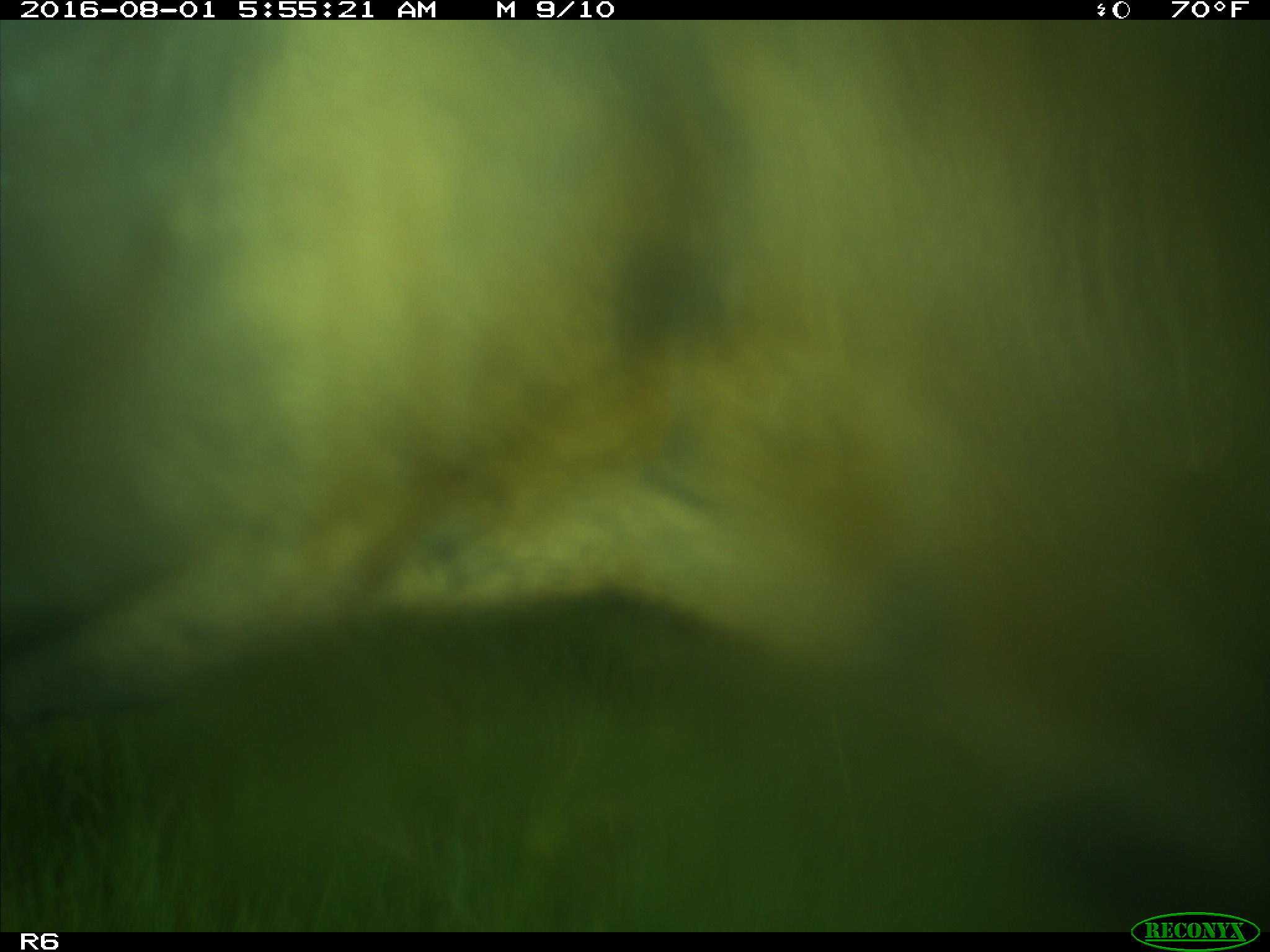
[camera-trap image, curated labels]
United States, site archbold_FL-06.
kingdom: Animalia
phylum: Chordata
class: Mammalia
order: Artiodactyla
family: Bovidae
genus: Bos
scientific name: Bos taurus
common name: domestic cow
Bos taurus (domestic cow).